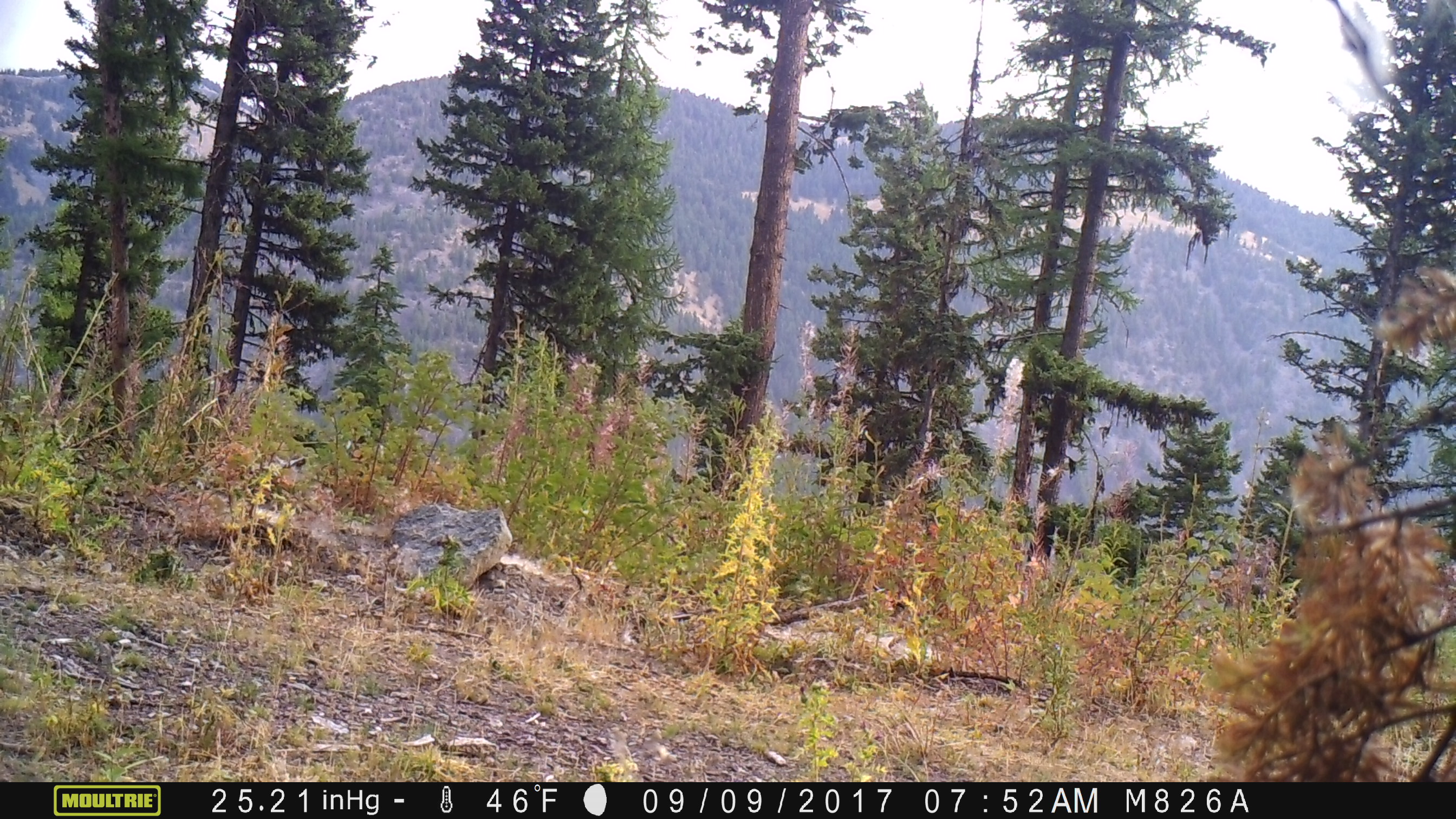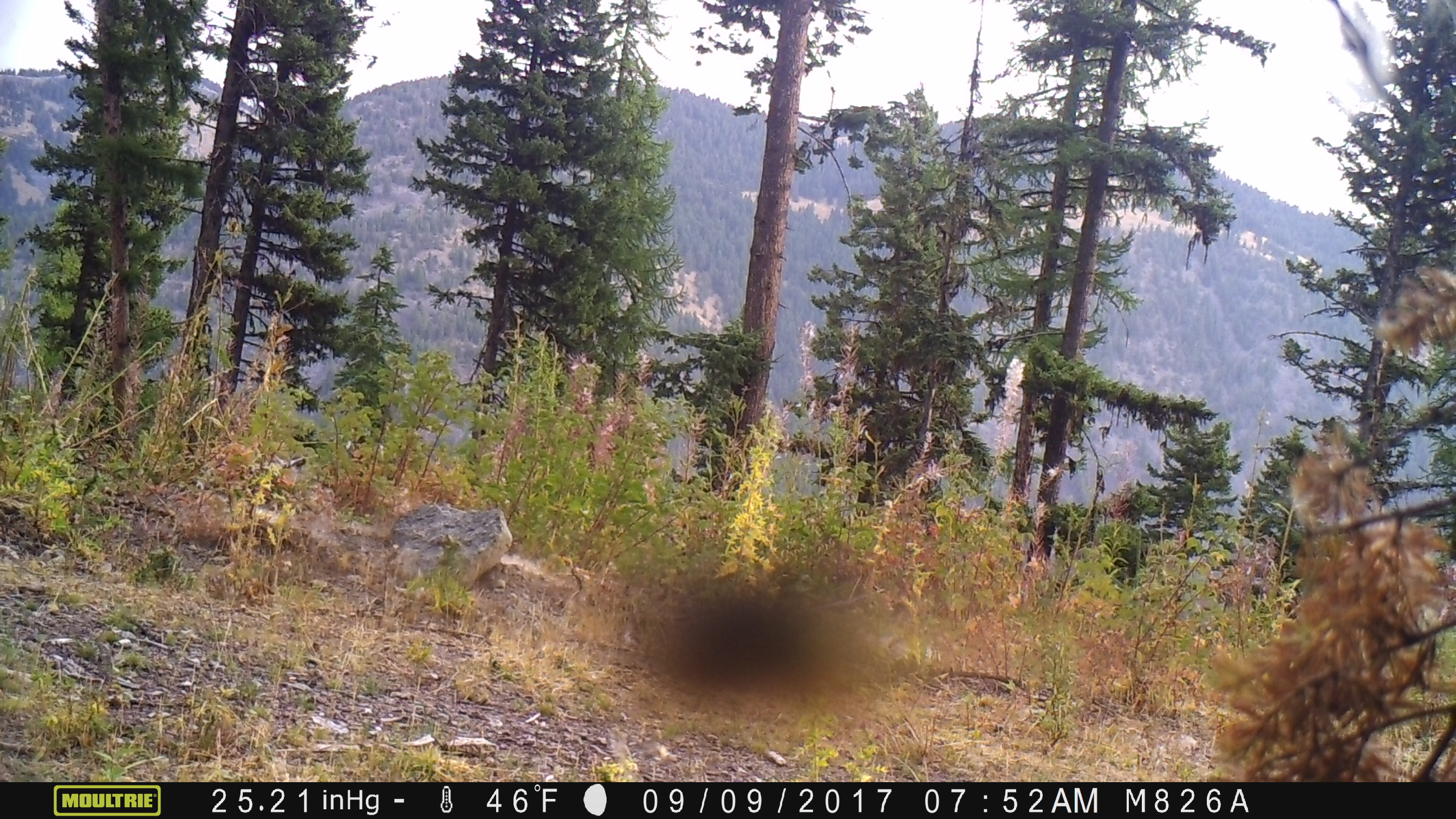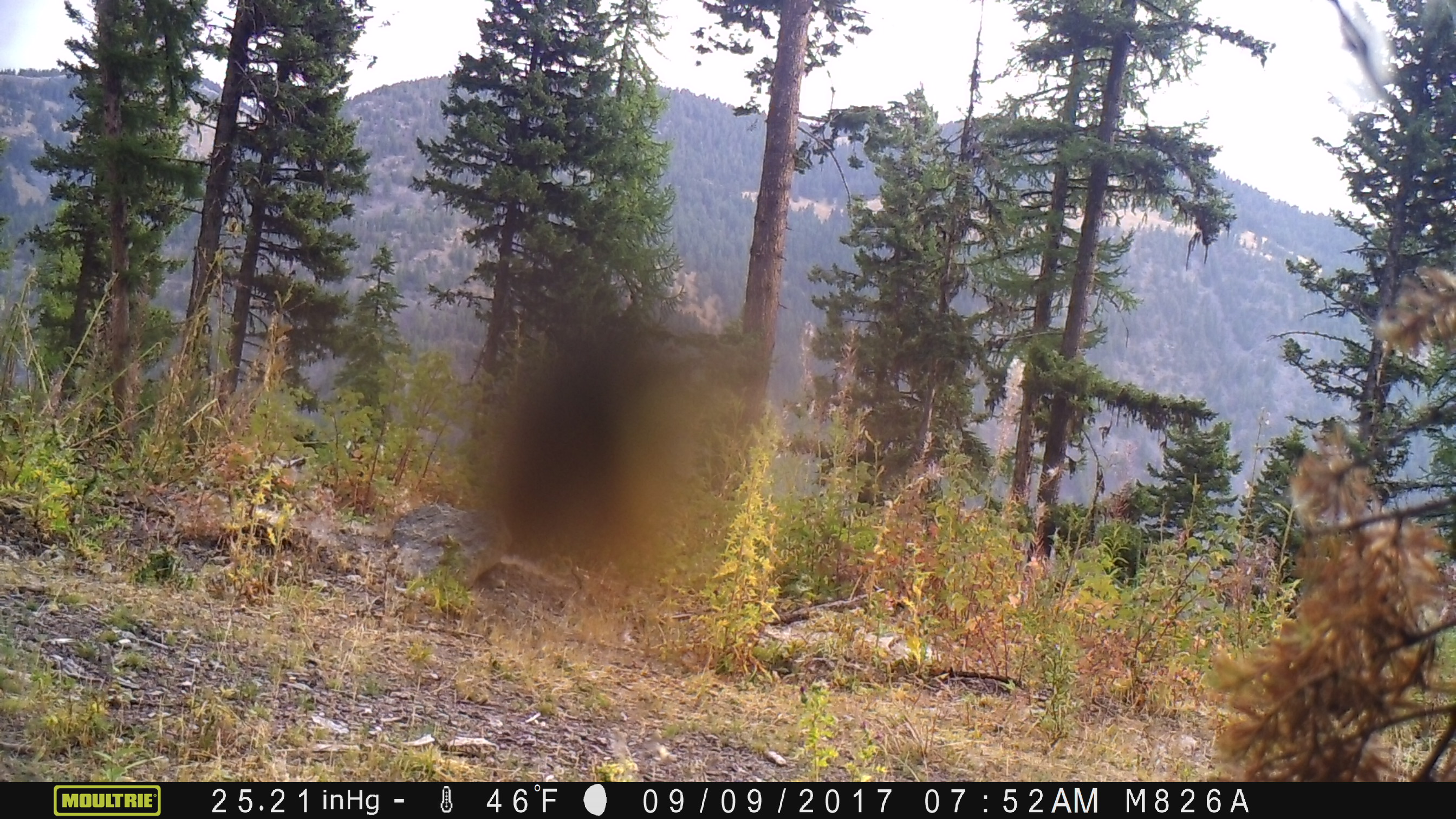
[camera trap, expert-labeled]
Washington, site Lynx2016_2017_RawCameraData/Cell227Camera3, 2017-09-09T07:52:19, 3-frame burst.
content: unidentified animal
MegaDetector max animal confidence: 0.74